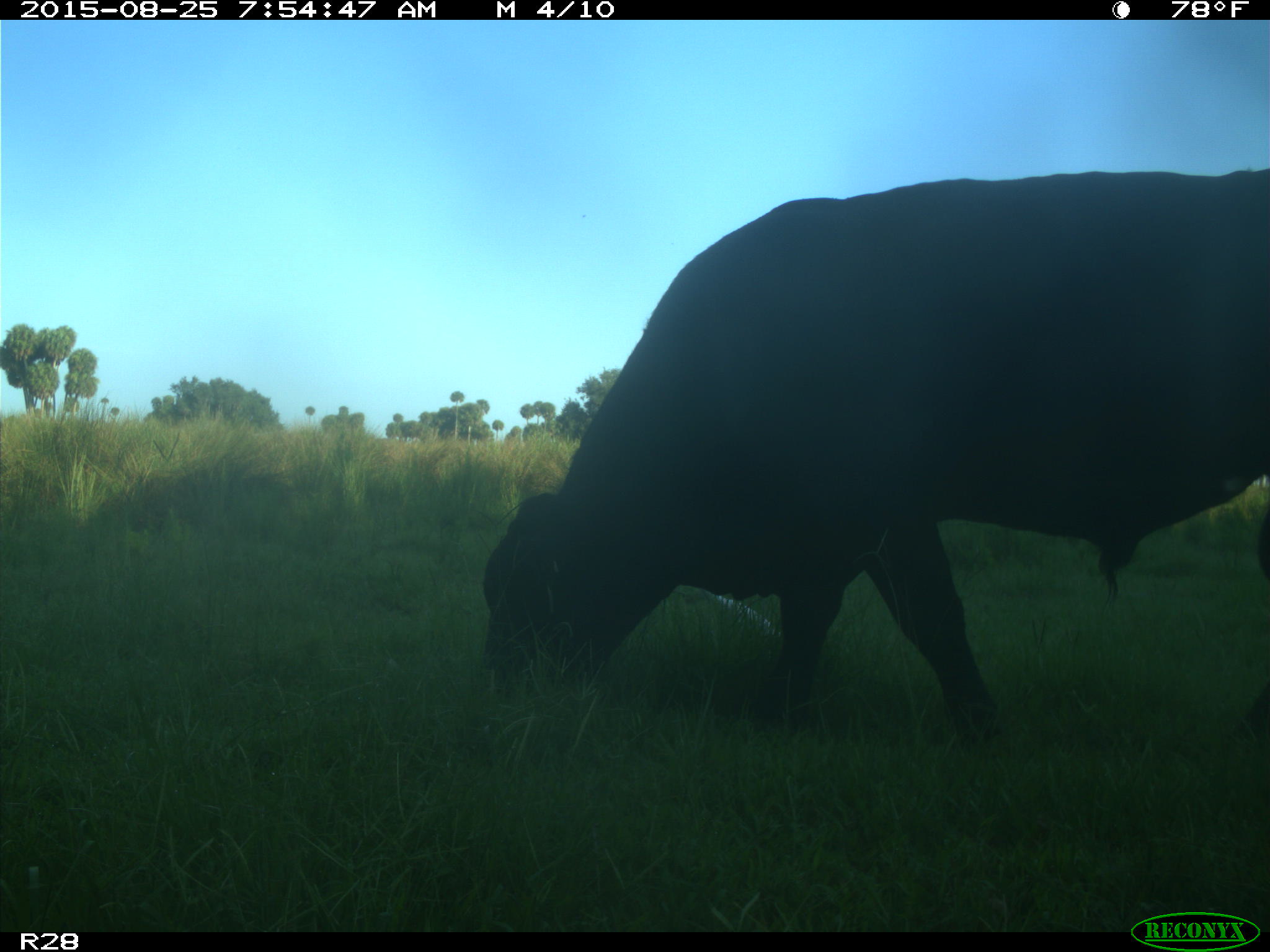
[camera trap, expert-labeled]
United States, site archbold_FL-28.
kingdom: Animalia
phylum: Chordata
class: Mammalia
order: Artiodactyla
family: Bovidae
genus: Bos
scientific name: Bos taurus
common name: domestic cow